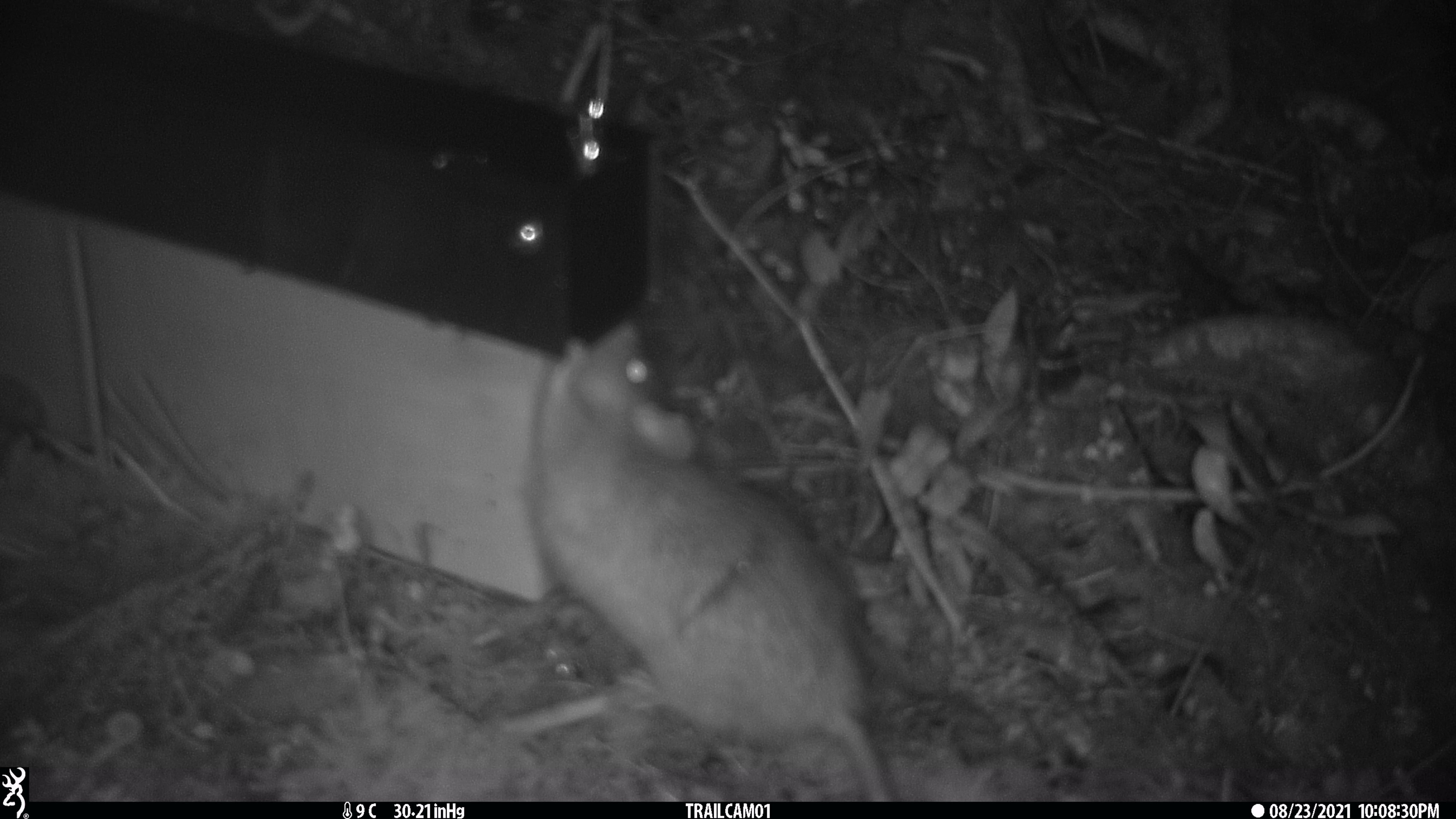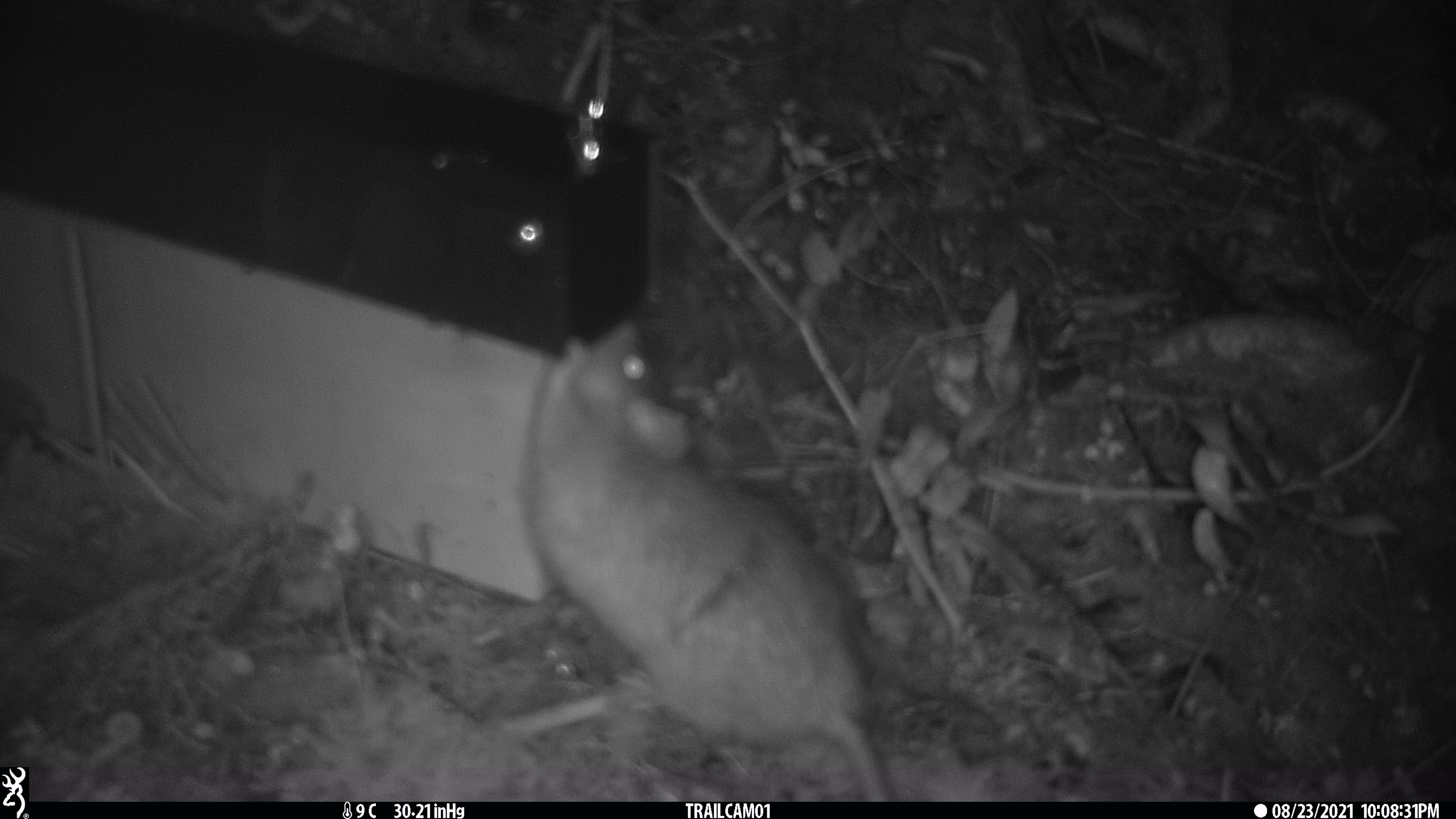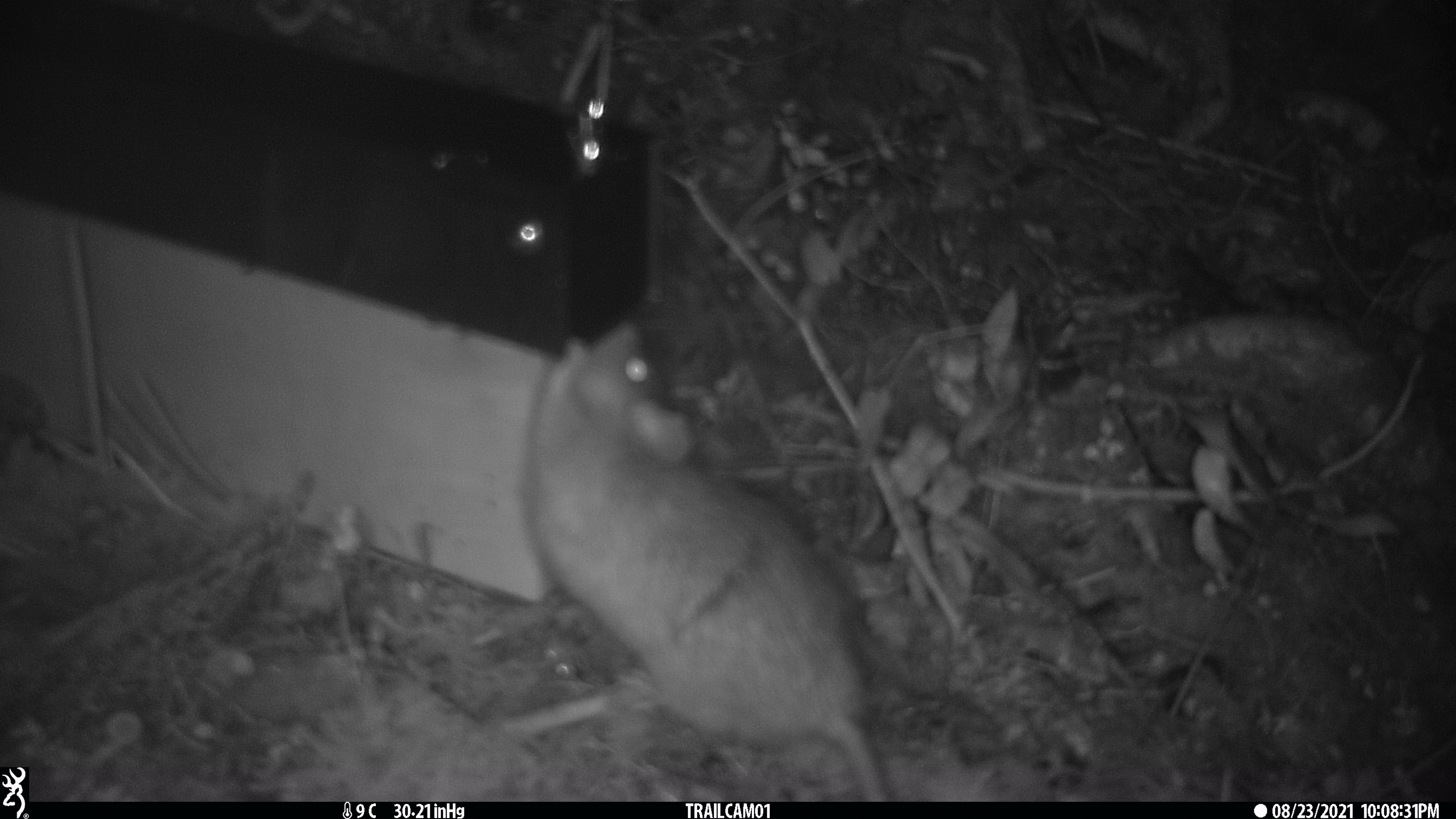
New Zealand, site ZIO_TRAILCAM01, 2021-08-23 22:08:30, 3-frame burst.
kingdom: Animalia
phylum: Chordata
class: Mammalia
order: Rodentia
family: Muridae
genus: Rattus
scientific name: Rattus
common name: rat